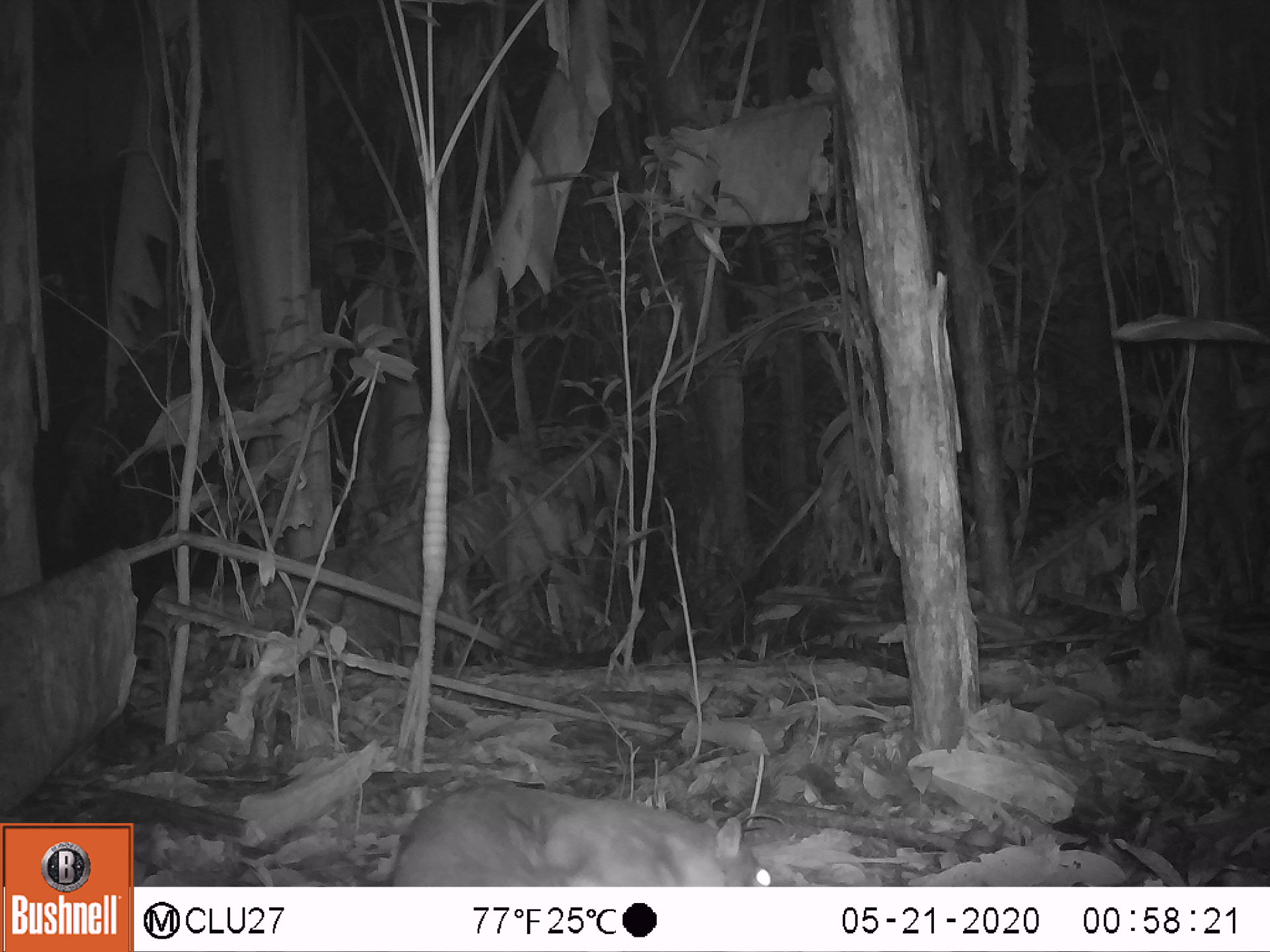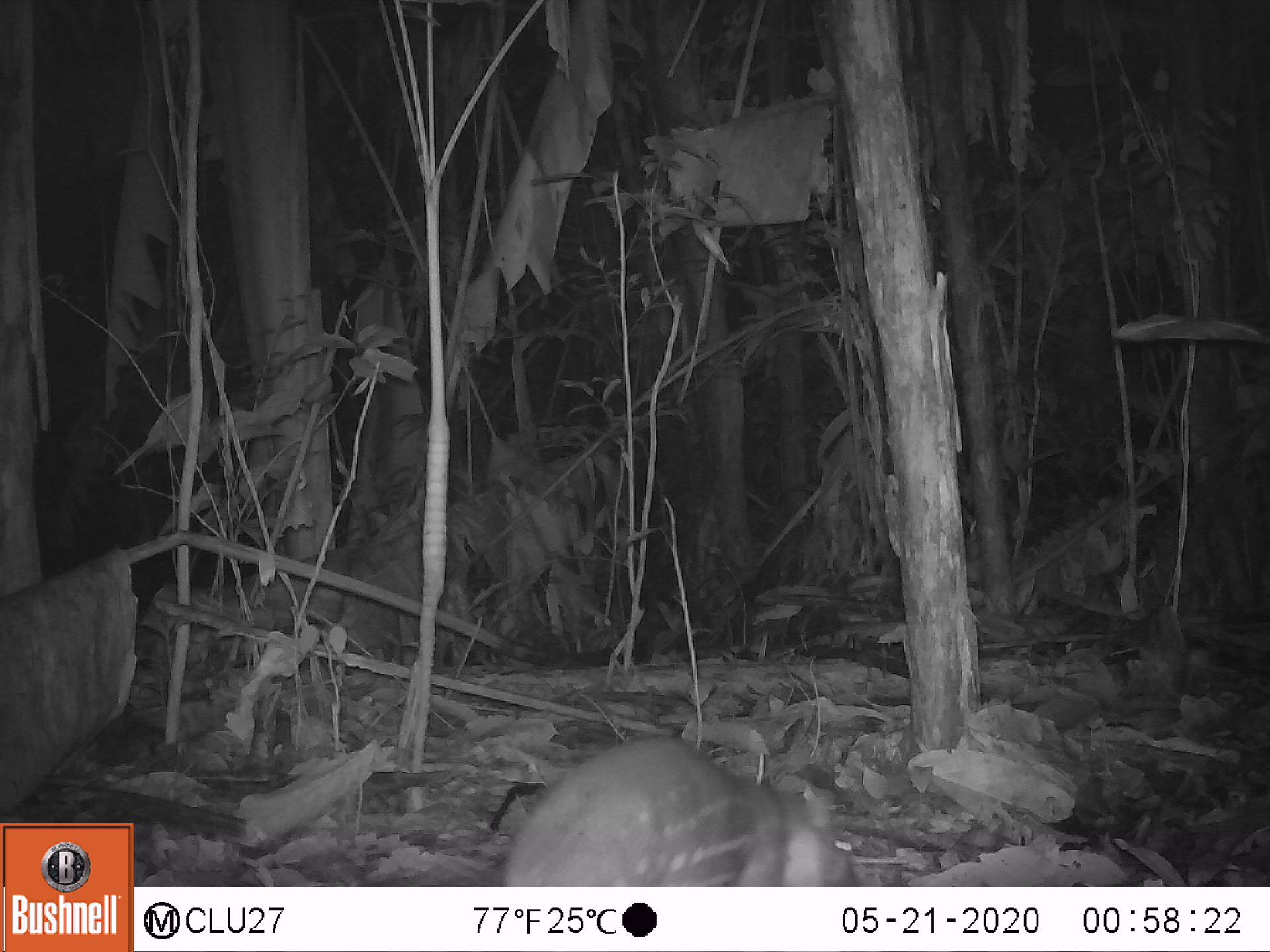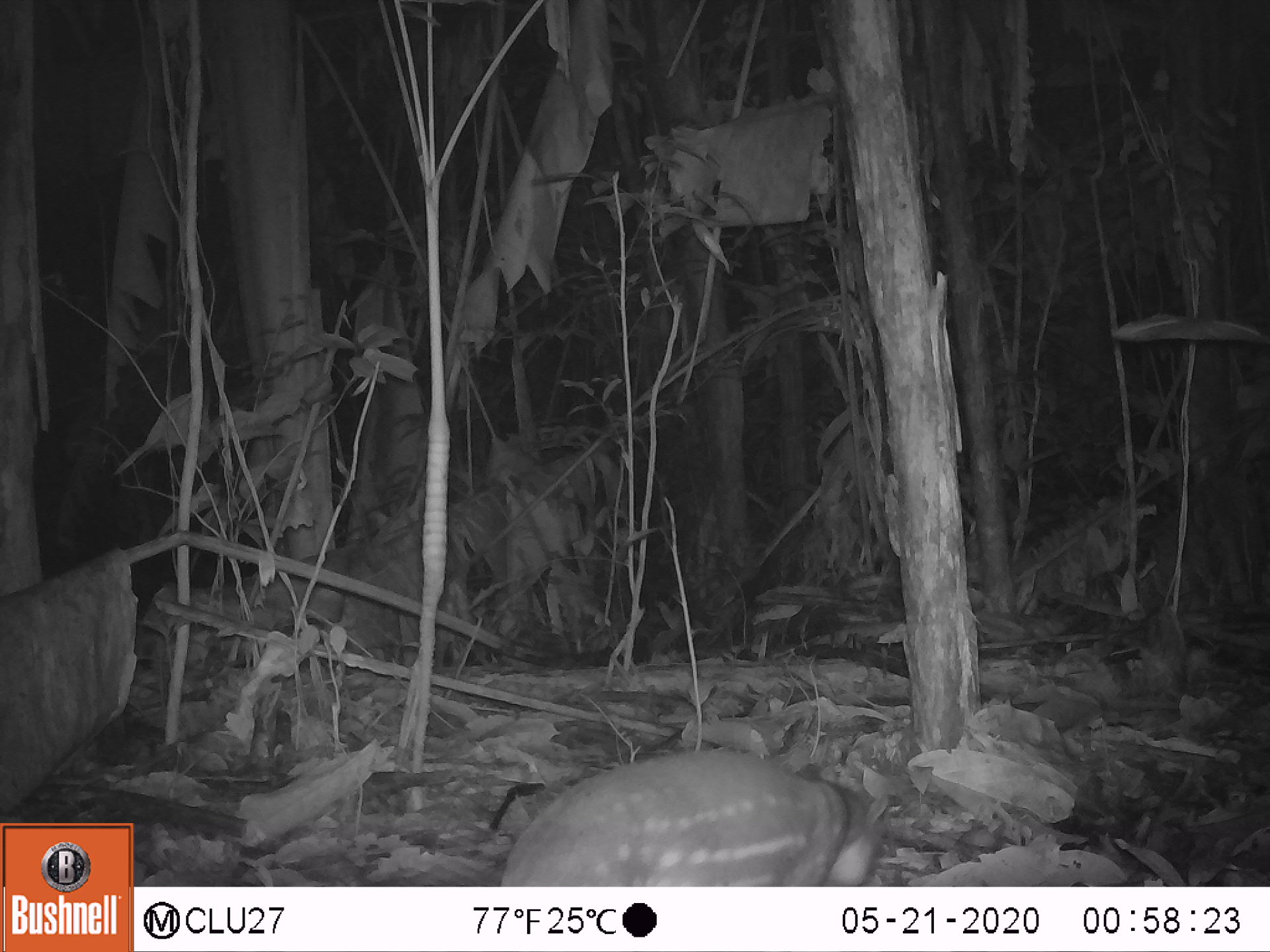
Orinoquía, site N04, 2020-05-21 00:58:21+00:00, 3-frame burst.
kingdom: Animalia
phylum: Chordata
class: Mammalia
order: Rodentia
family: Cuniculidae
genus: Cuniculus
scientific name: Cuniculus paca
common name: spotted paca